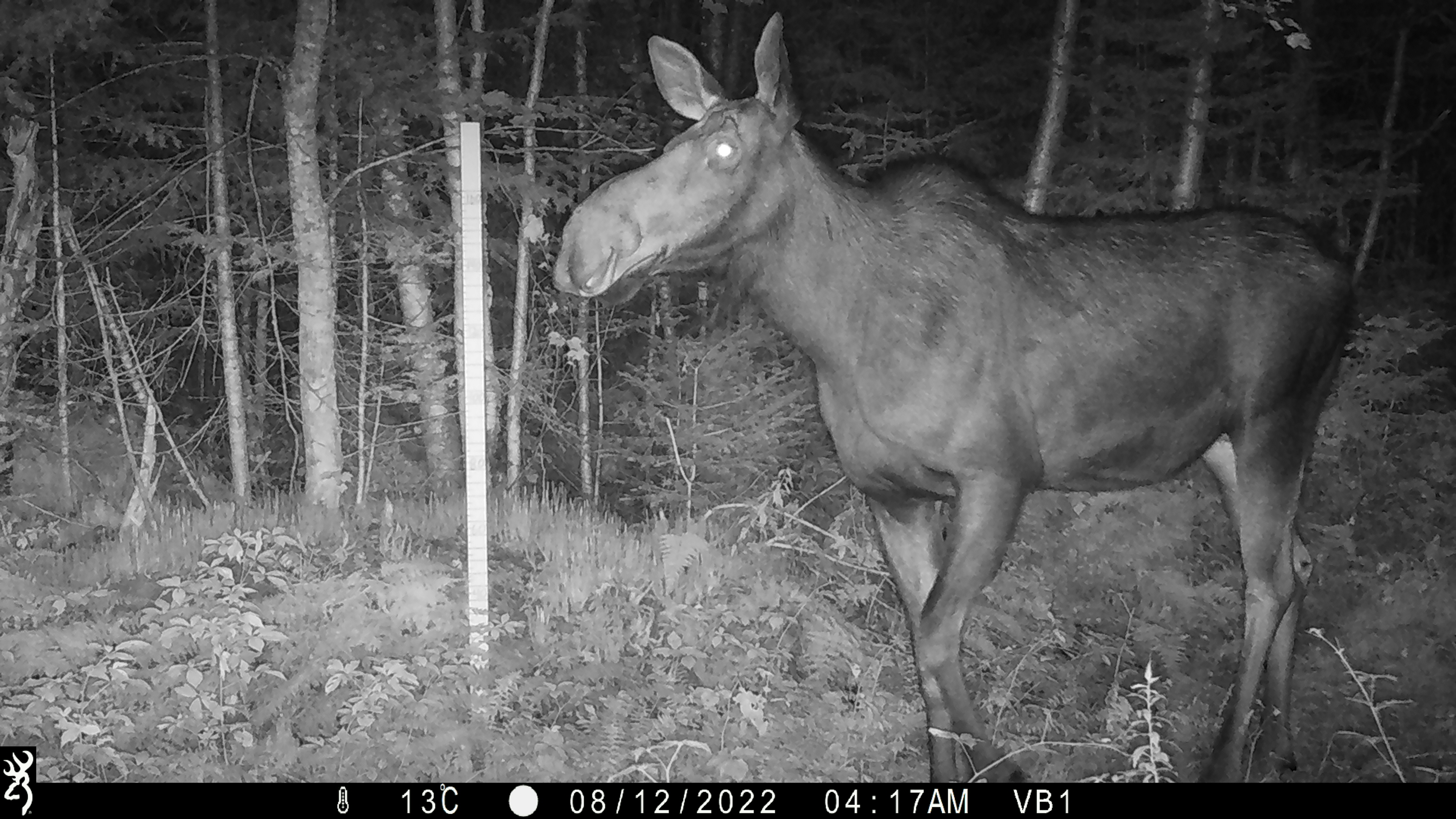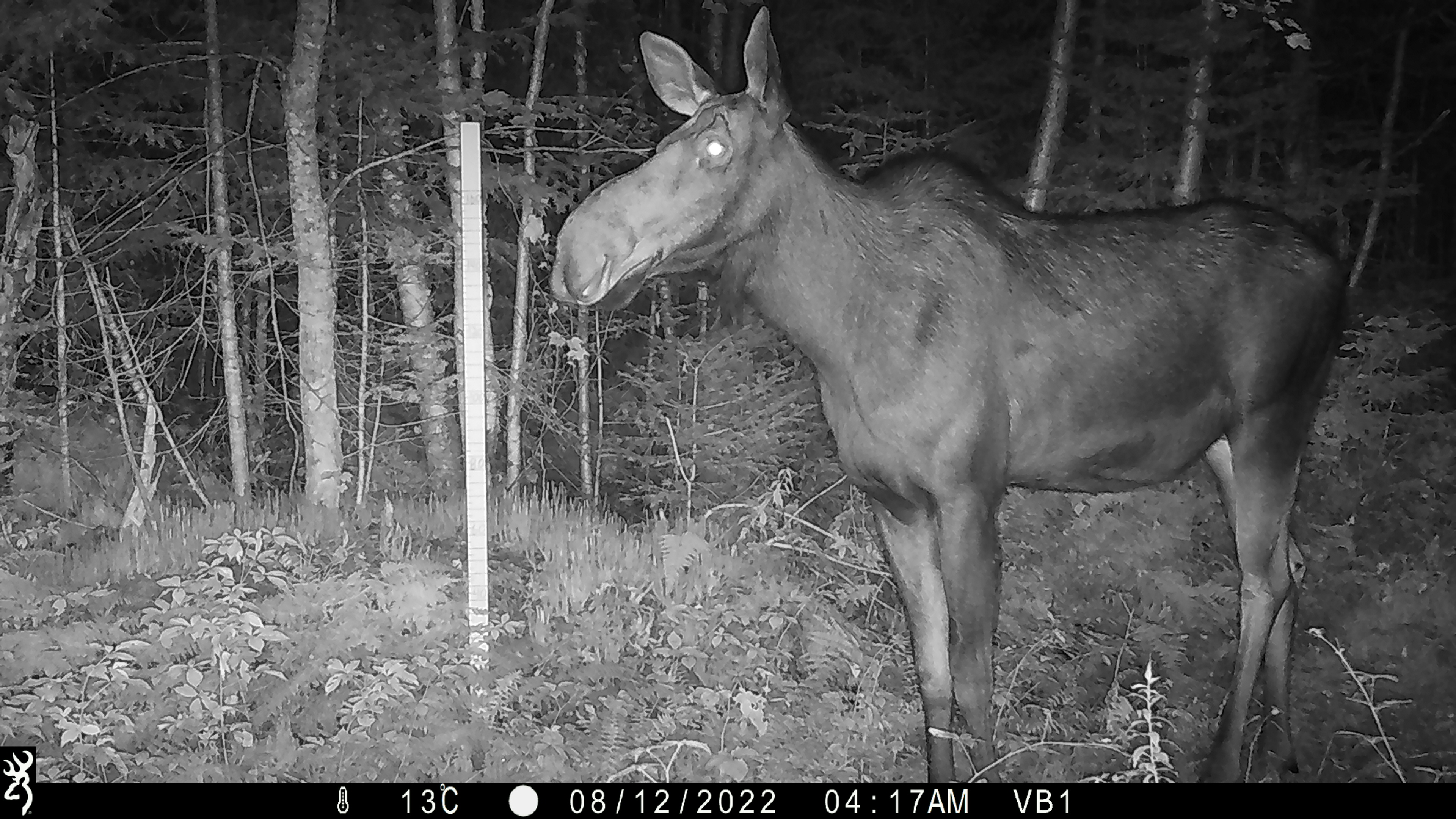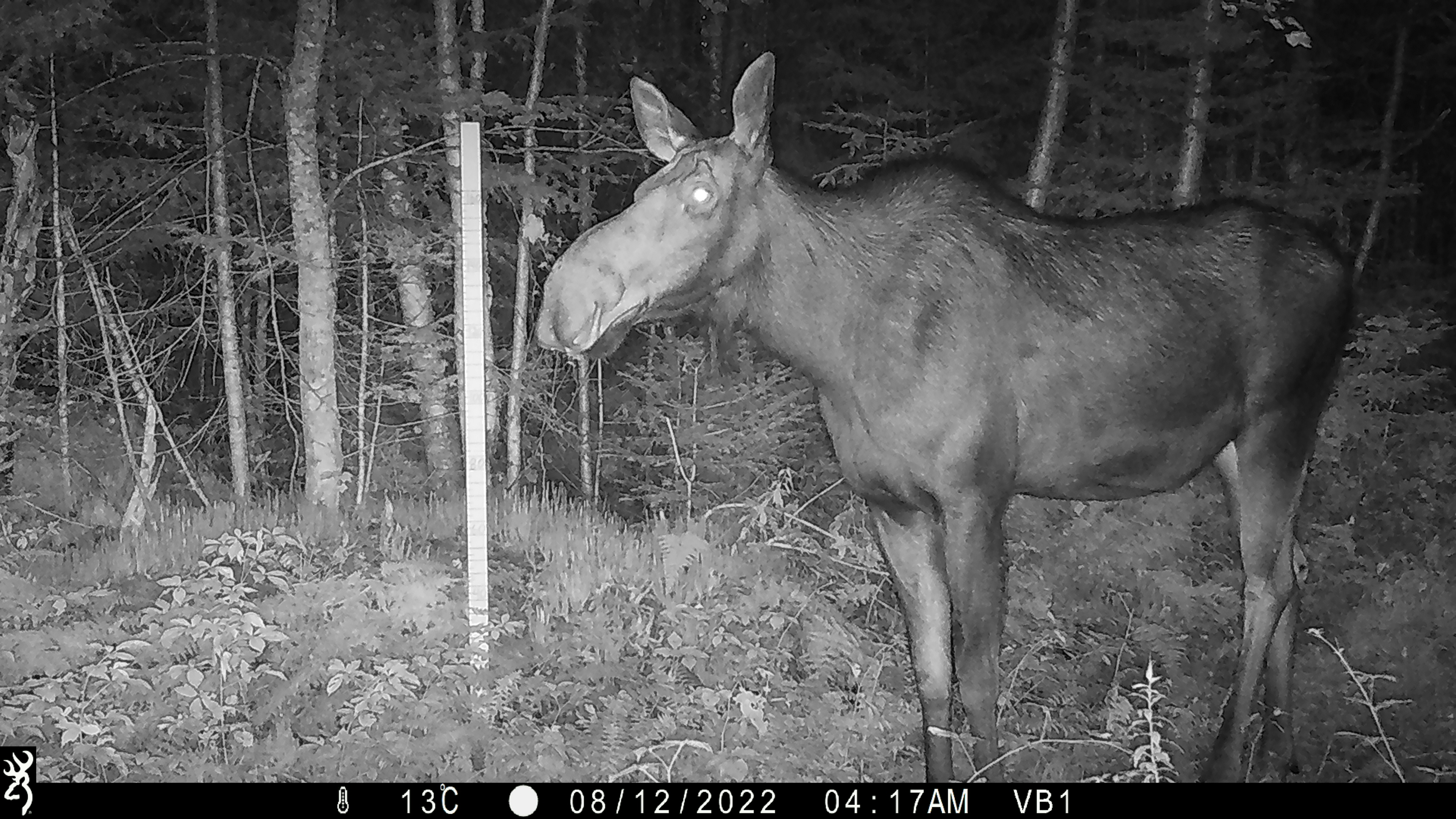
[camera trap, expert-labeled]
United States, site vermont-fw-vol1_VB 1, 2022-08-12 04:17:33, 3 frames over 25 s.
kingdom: Animalia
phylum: Chordata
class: Mammalia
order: Artiodactyla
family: Cervidae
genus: Alces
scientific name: Alces alces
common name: moose